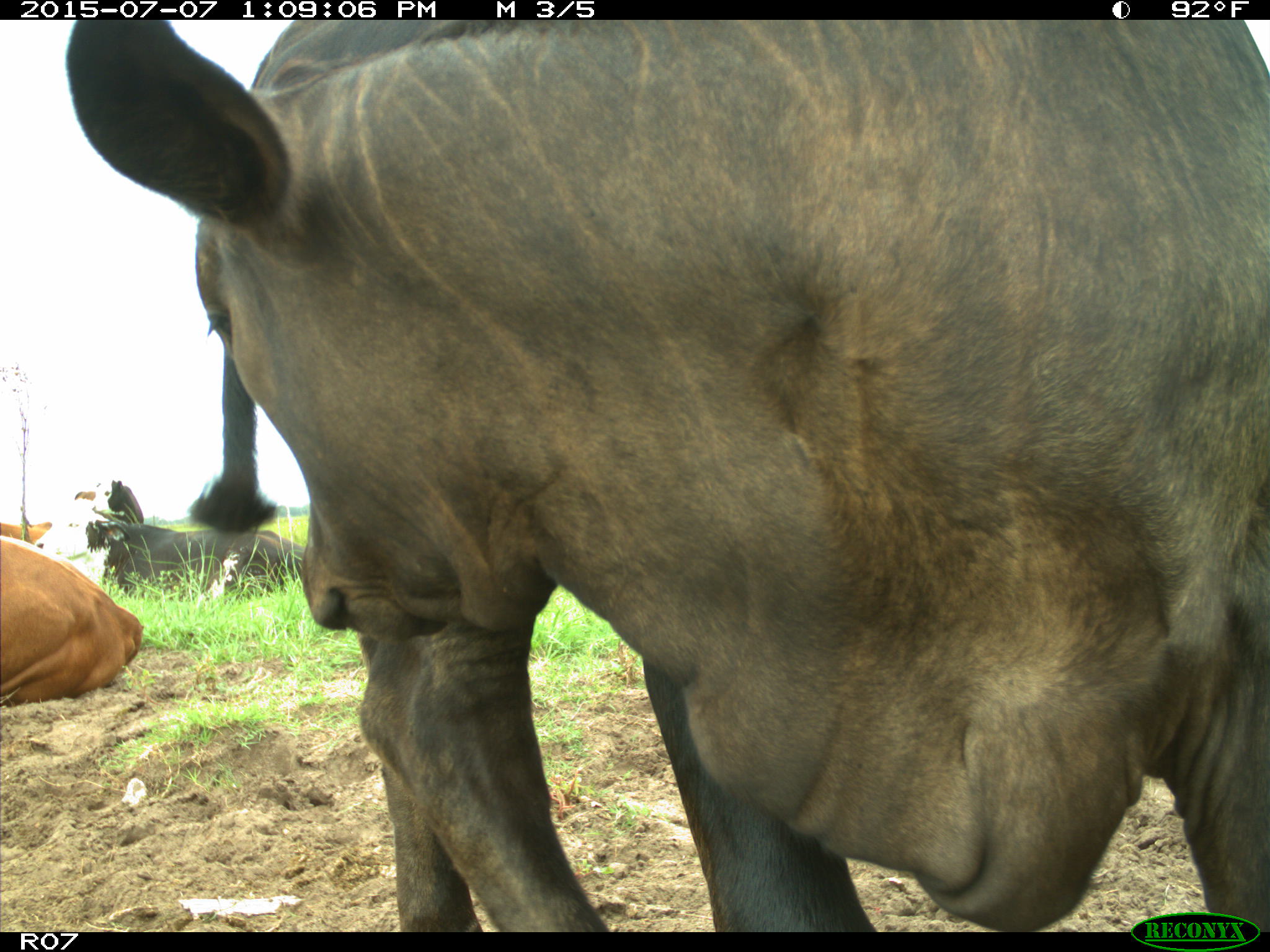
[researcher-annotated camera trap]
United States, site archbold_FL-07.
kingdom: Animalia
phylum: Chordata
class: Mammalia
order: Artiodactyla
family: Bovidae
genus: Bos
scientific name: Bos taurus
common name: domestic cow